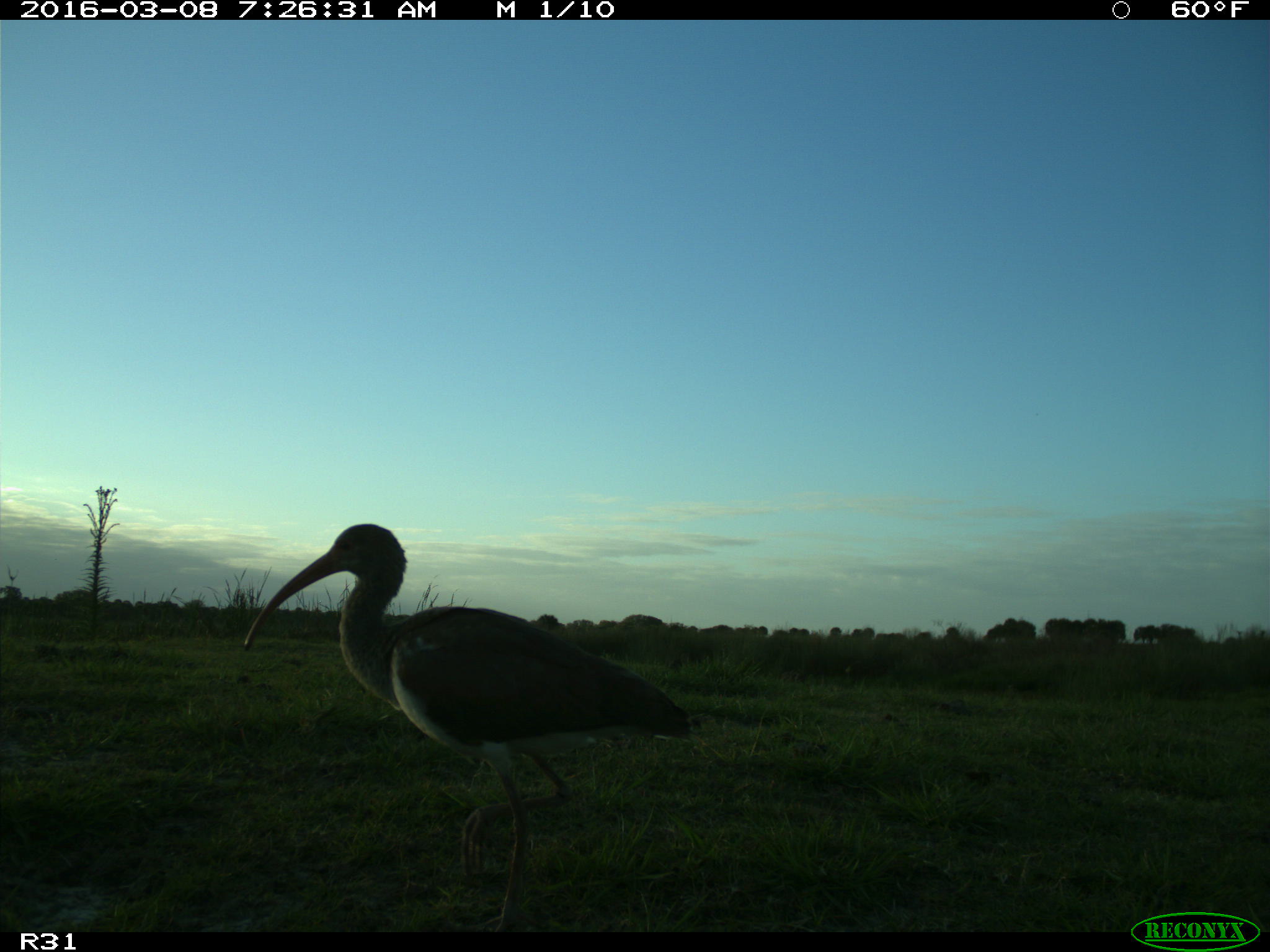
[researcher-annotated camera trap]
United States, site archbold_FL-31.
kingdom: Animalia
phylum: Chordata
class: Aves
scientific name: Aves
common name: birds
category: unidentified bird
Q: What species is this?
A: Unidentified bird (birds) (Aves).